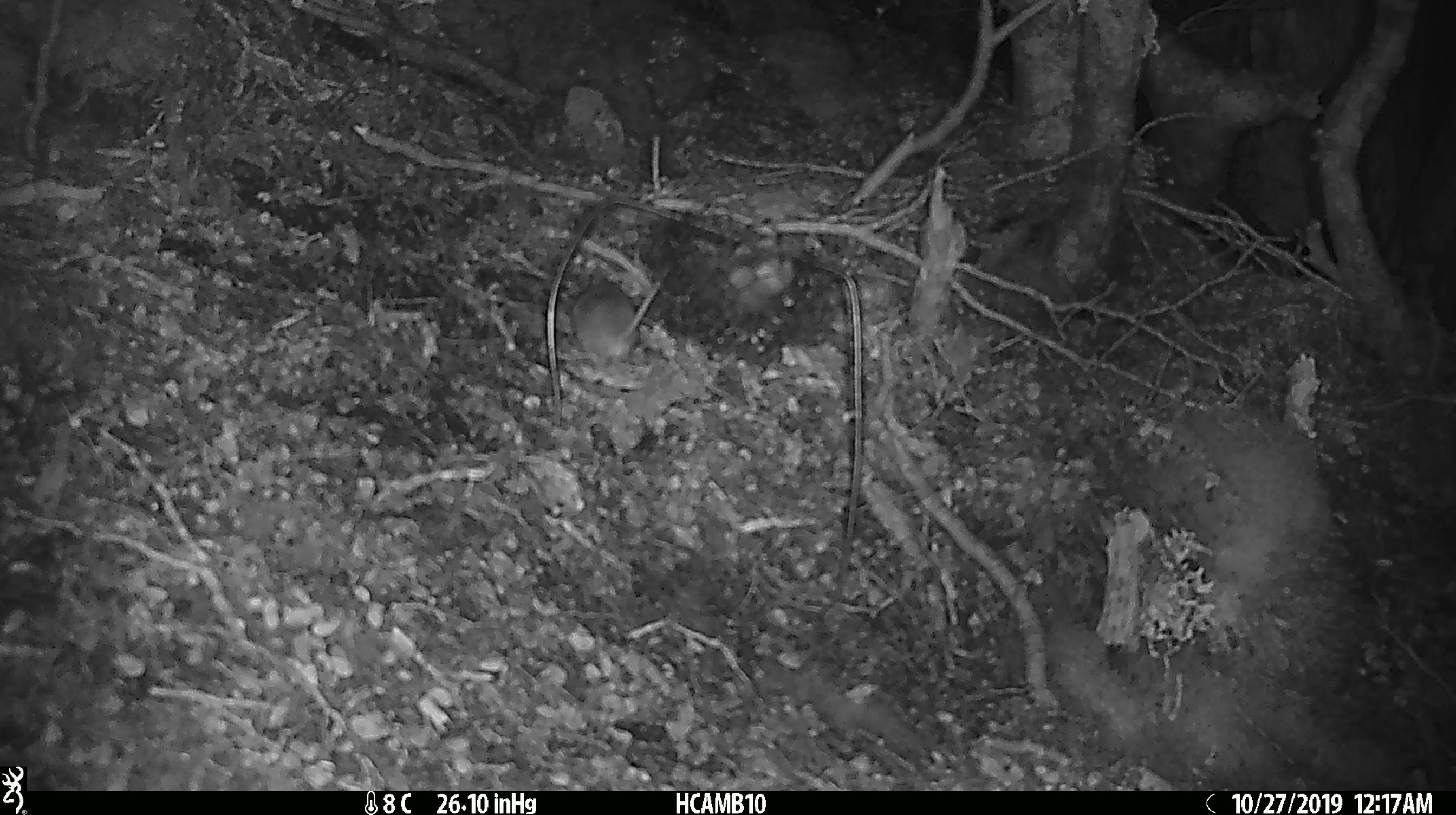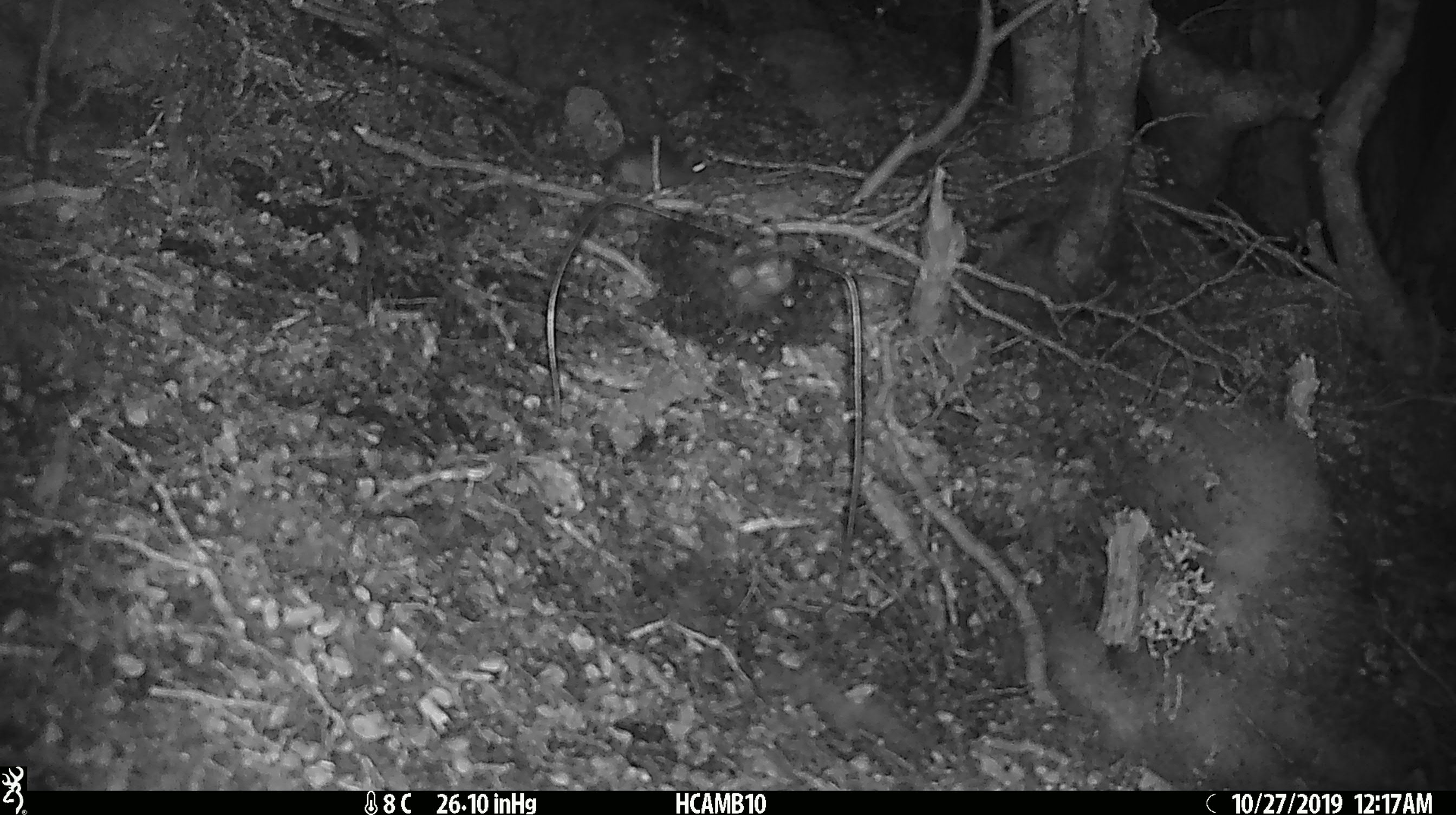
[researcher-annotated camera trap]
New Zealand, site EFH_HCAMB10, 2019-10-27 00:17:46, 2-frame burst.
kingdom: Animalia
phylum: Chordata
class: Mammalia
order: Rodentia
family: Muridae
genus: Mus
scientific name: Mus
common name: mouse